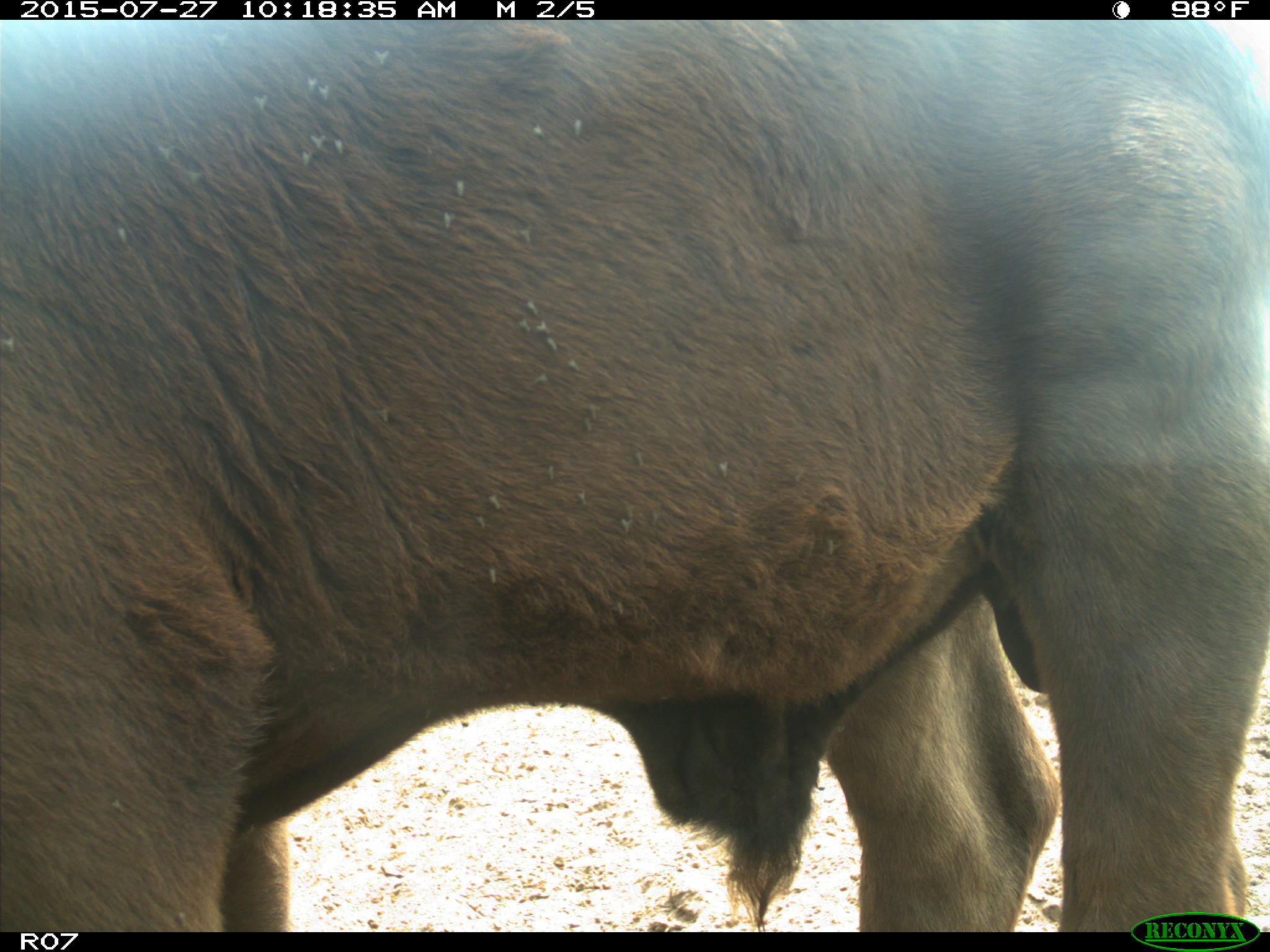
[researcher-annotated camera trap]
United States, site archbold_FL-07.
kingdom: Animalia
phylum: Chordata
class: Mammalia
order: Artiodactyla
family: Bovidae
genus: Bos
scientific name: Bos taurus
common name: domestic cow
Bos taurus (domestic cow).